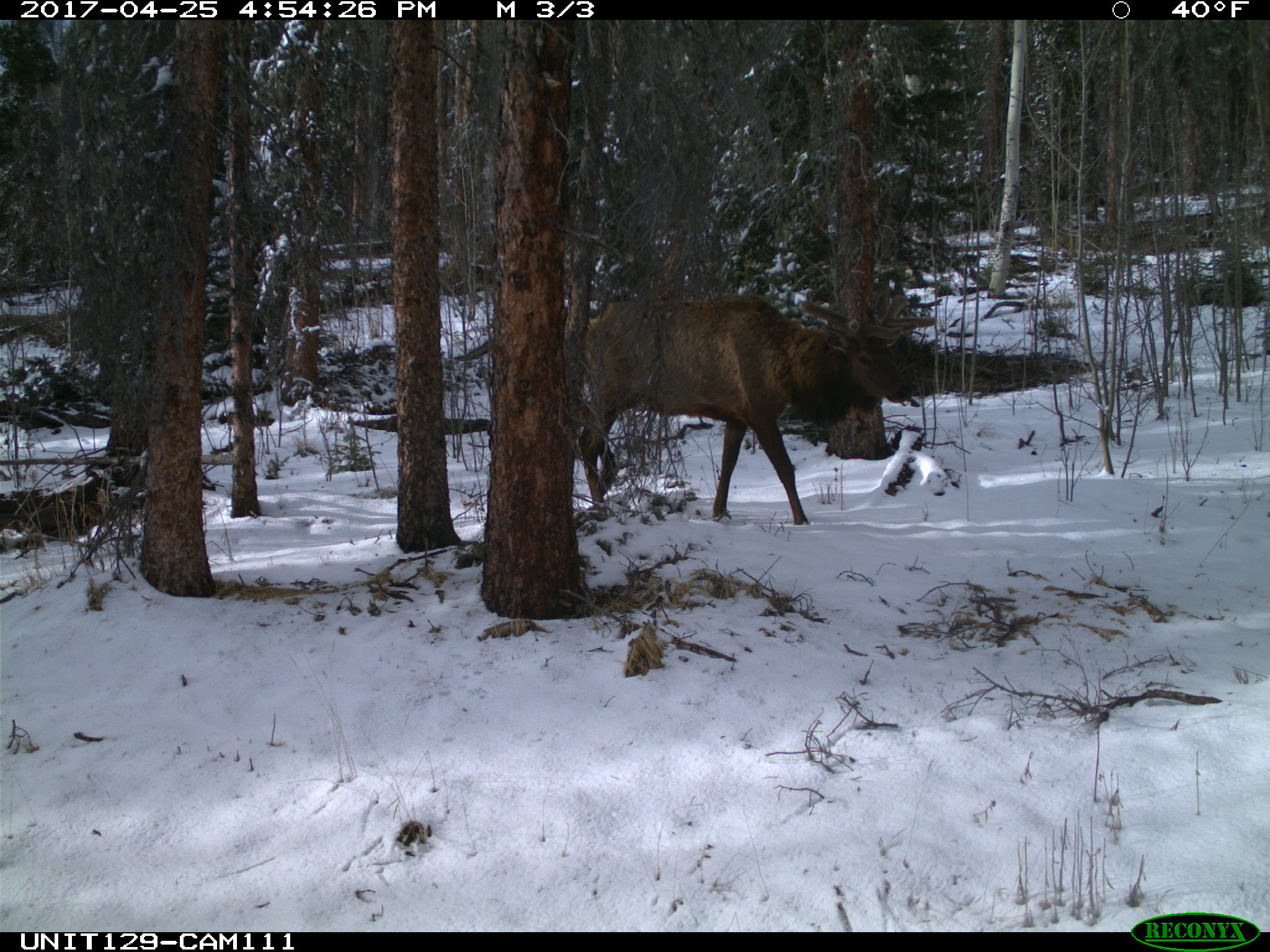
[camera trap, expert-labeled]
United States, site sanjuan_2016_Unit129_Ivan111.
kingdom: Animalia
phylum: Chordata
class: Mammalia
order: Artiodactyla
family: Cervidae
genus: Cervus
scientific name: Cervus elaphus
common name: red deer